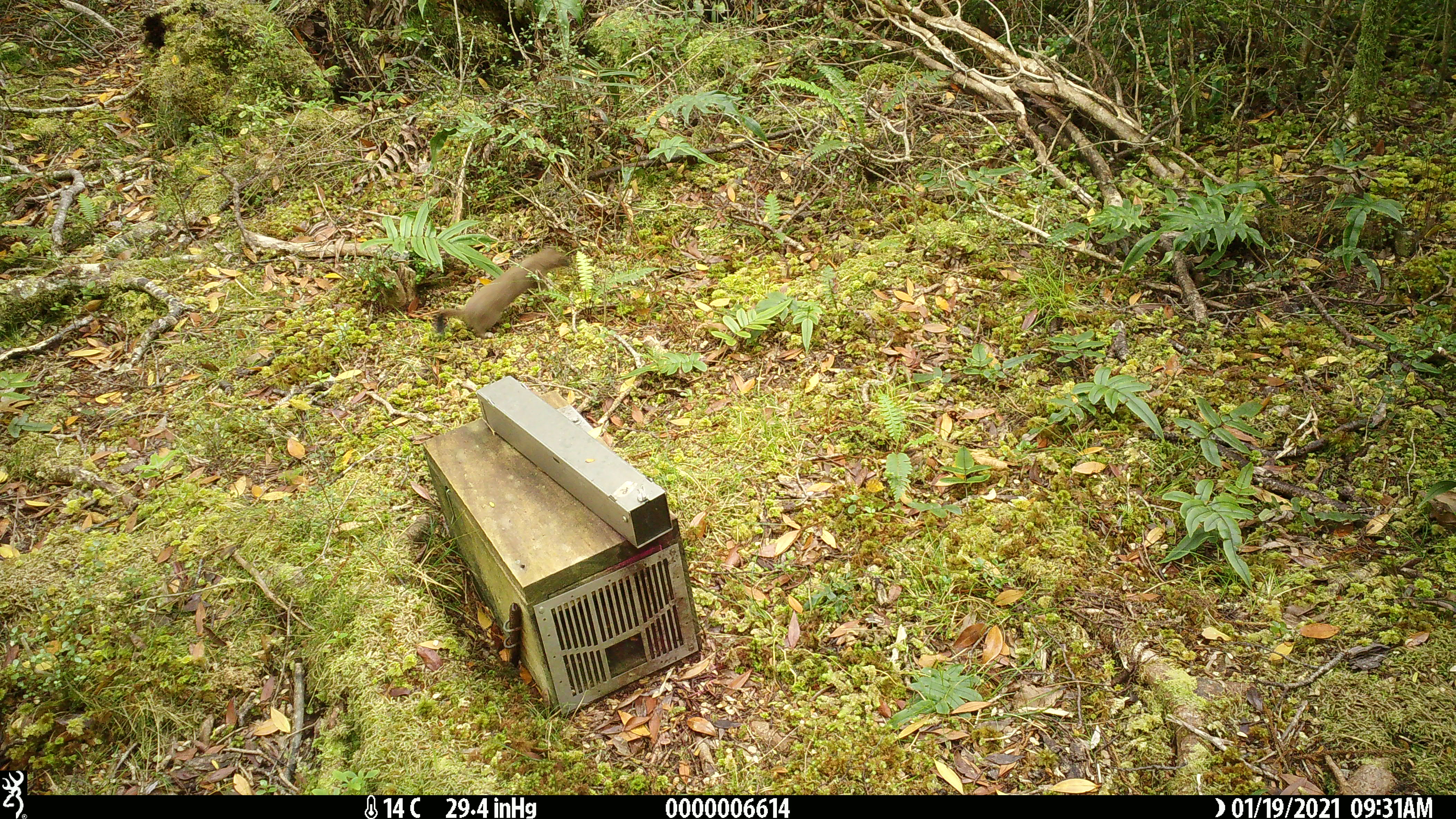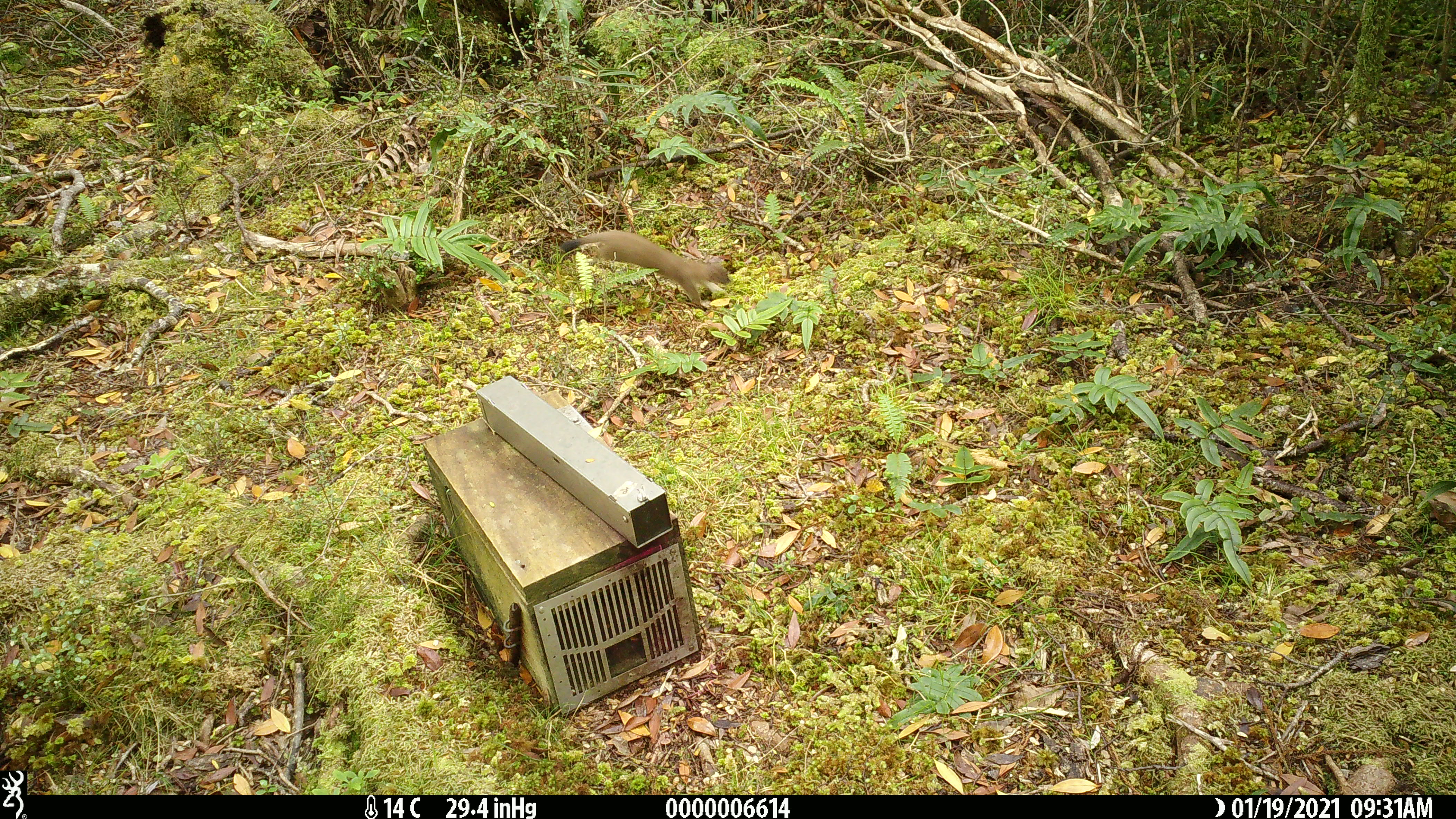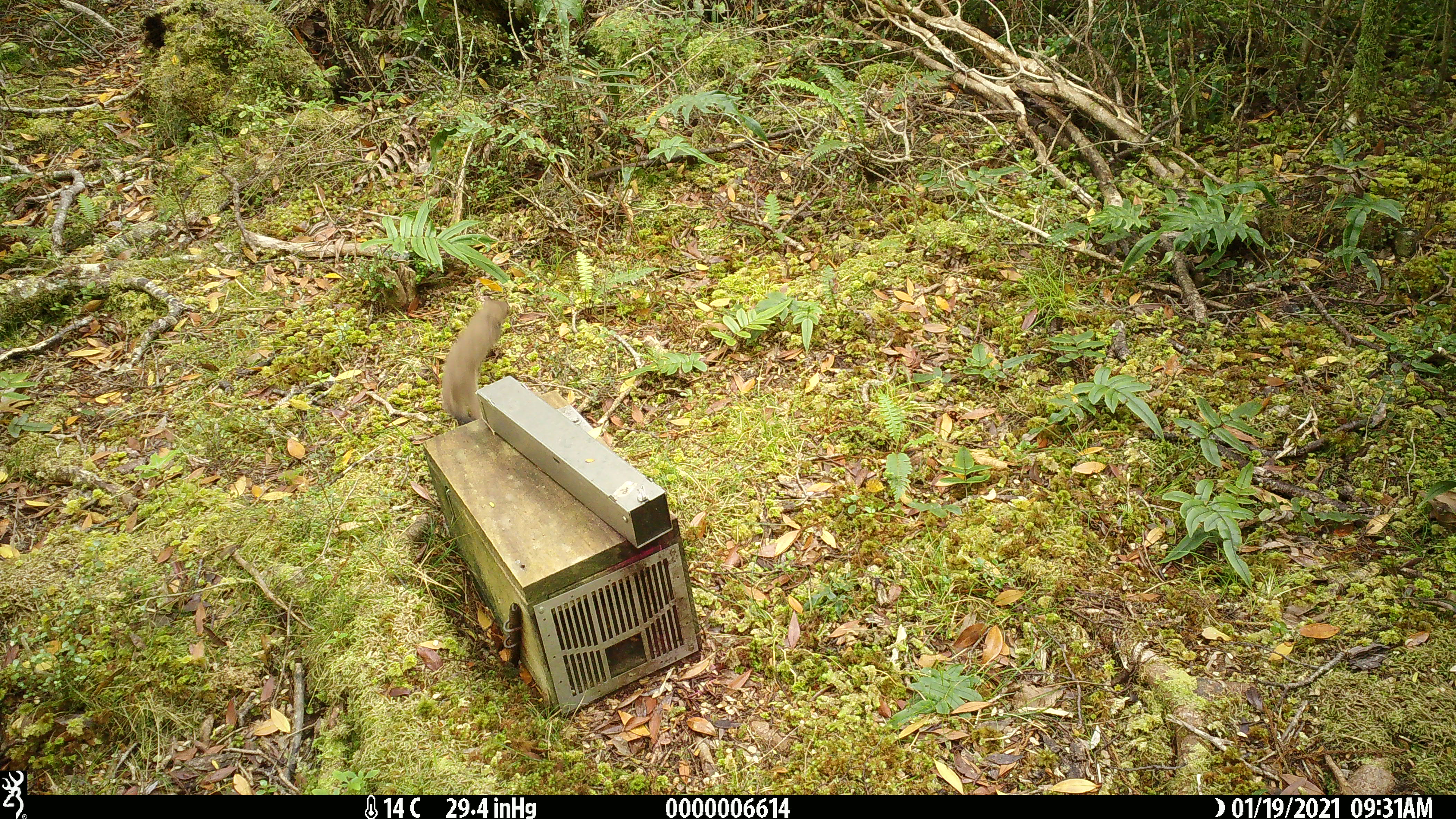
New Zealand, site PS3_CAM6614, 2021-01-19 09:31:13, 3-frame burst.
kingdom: Animalia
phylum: Chordata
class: Mammalia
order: Carnivora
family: Mustelidae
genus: Mustela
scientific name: Mustela erminea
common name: stoat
Stoat (Mustela erminea).